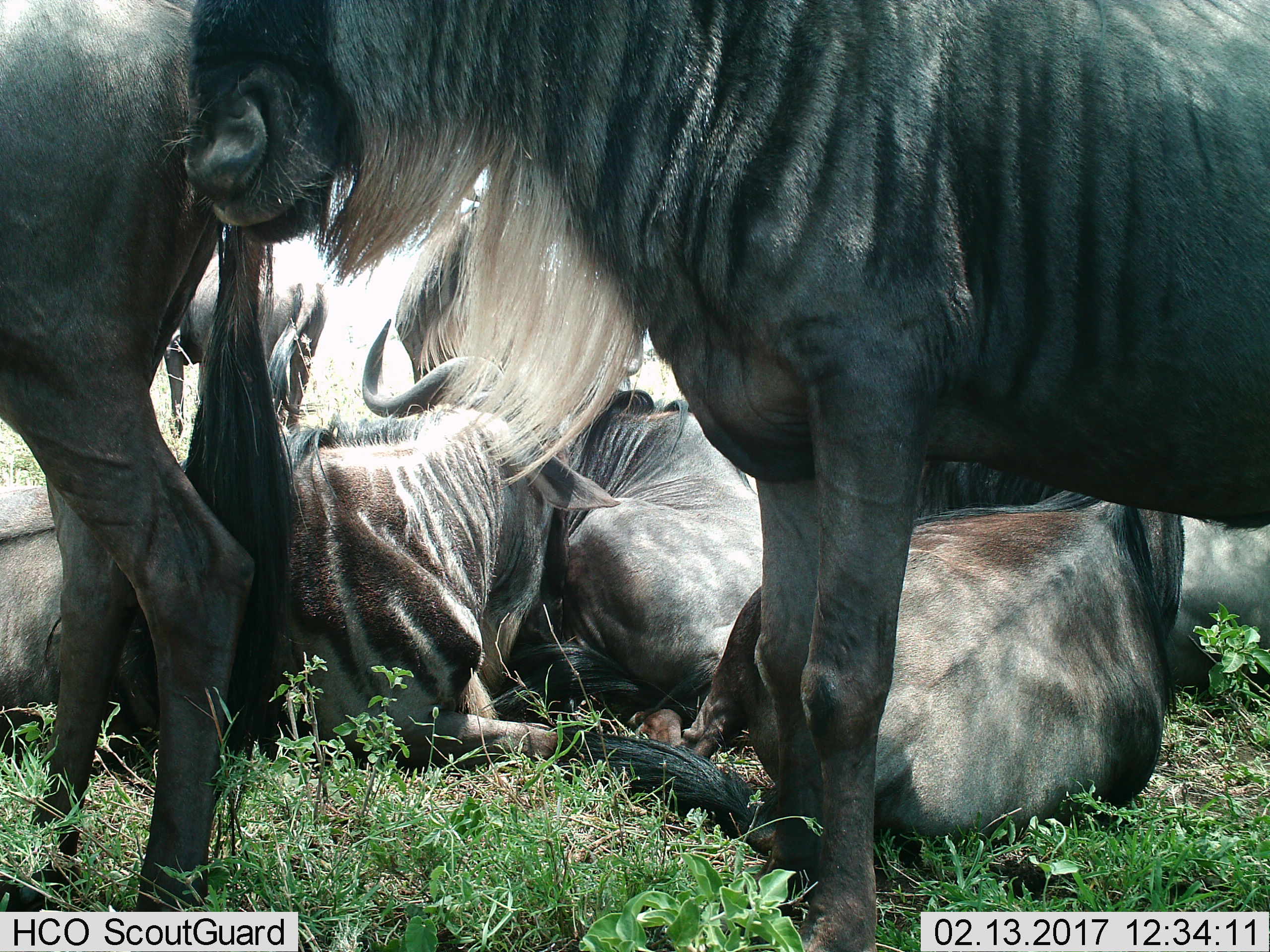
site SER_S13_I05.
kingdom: Animalia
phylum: Chordata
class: Mammalia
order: Artiodactyla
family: Bovidae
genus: Connochaetes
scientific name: Connochaetes taurinus taurinus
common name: blue wildebeest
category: wildebeestblue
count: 8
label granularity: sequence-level